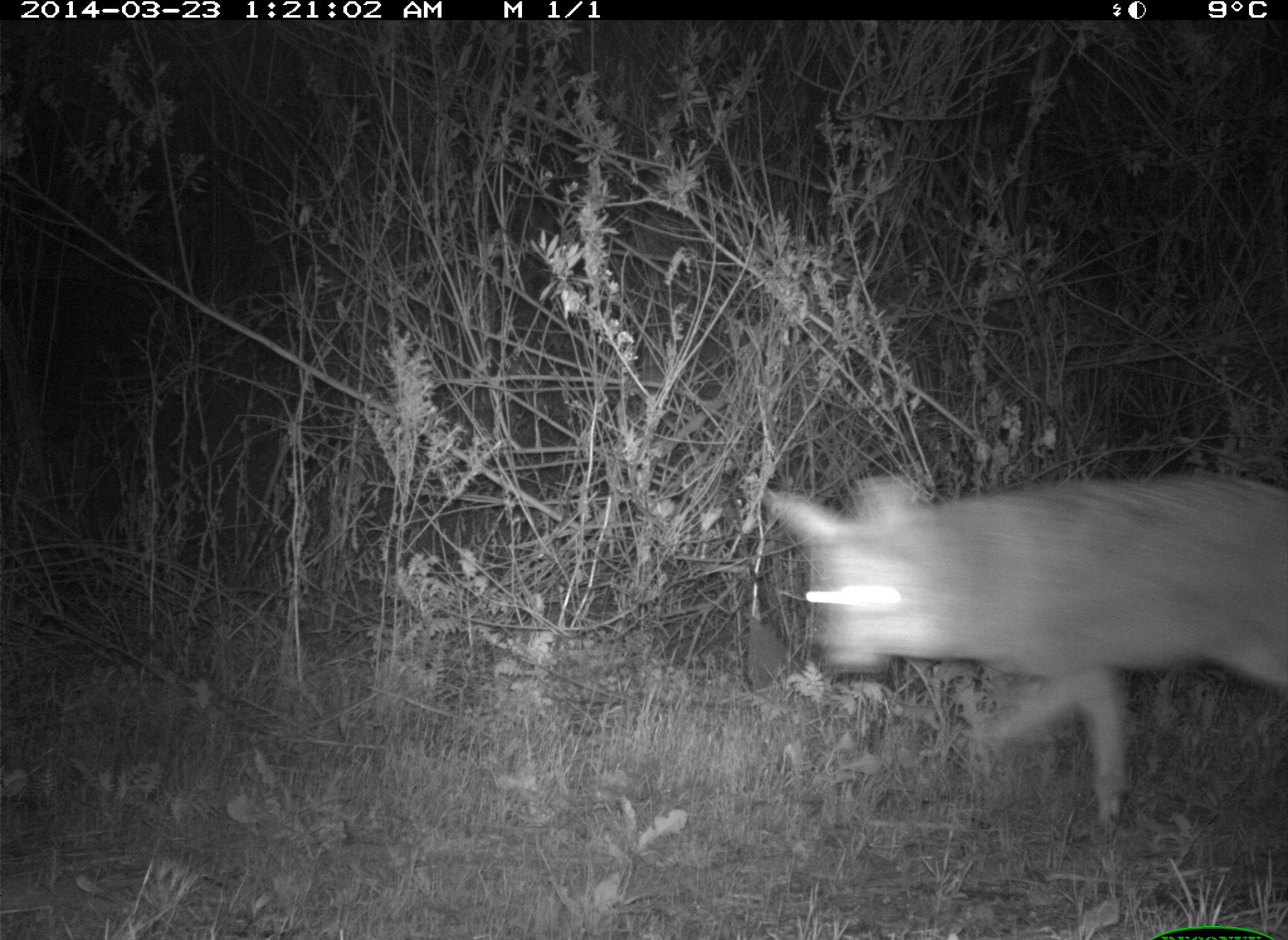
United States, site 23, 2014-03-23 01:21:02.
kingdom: Animalia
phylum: Chordata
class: Mammalia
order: Carnivora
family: Canidae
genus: Canis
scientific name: Canis latrans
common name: coyote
Coyote (Canis latrans).